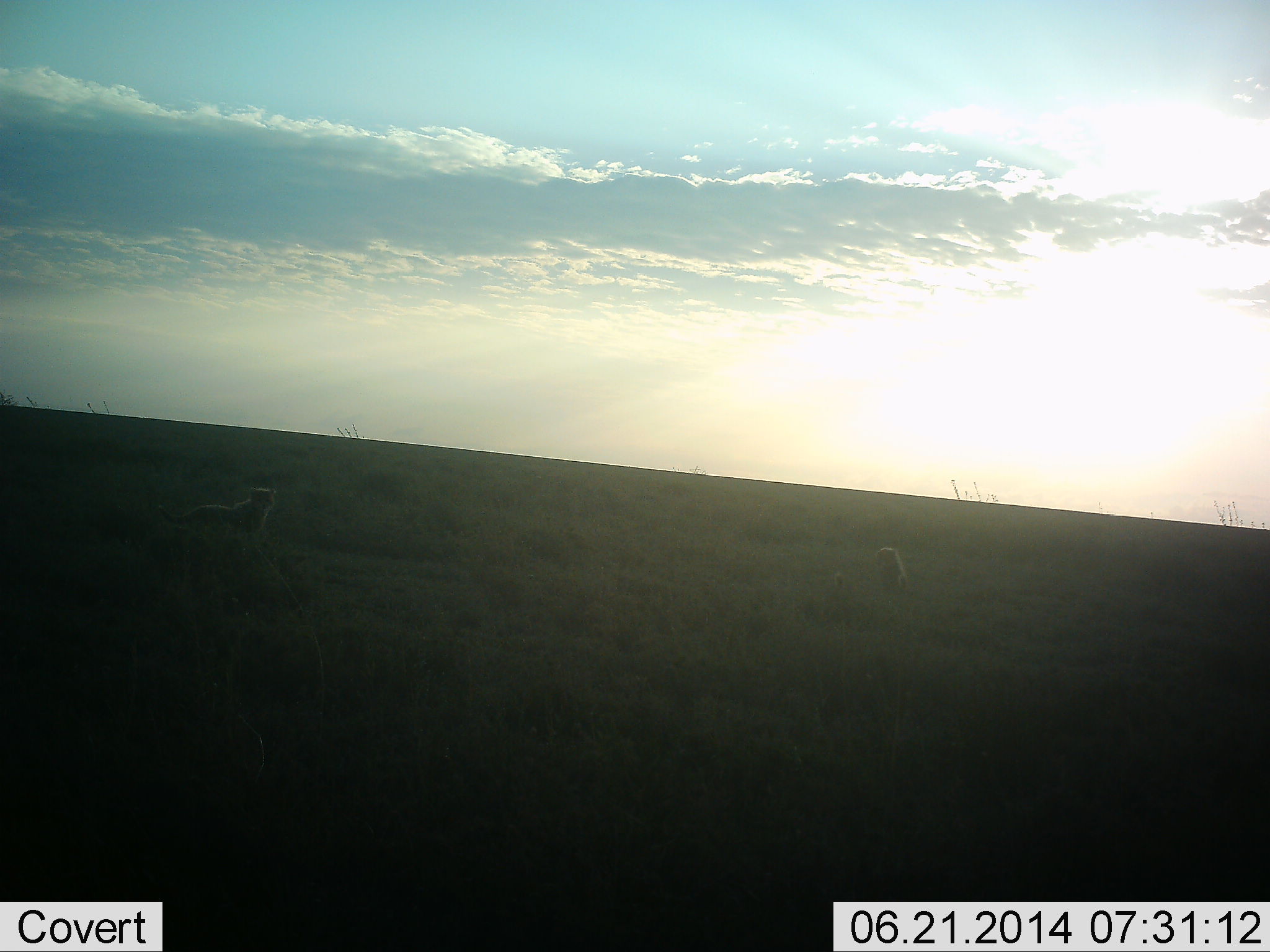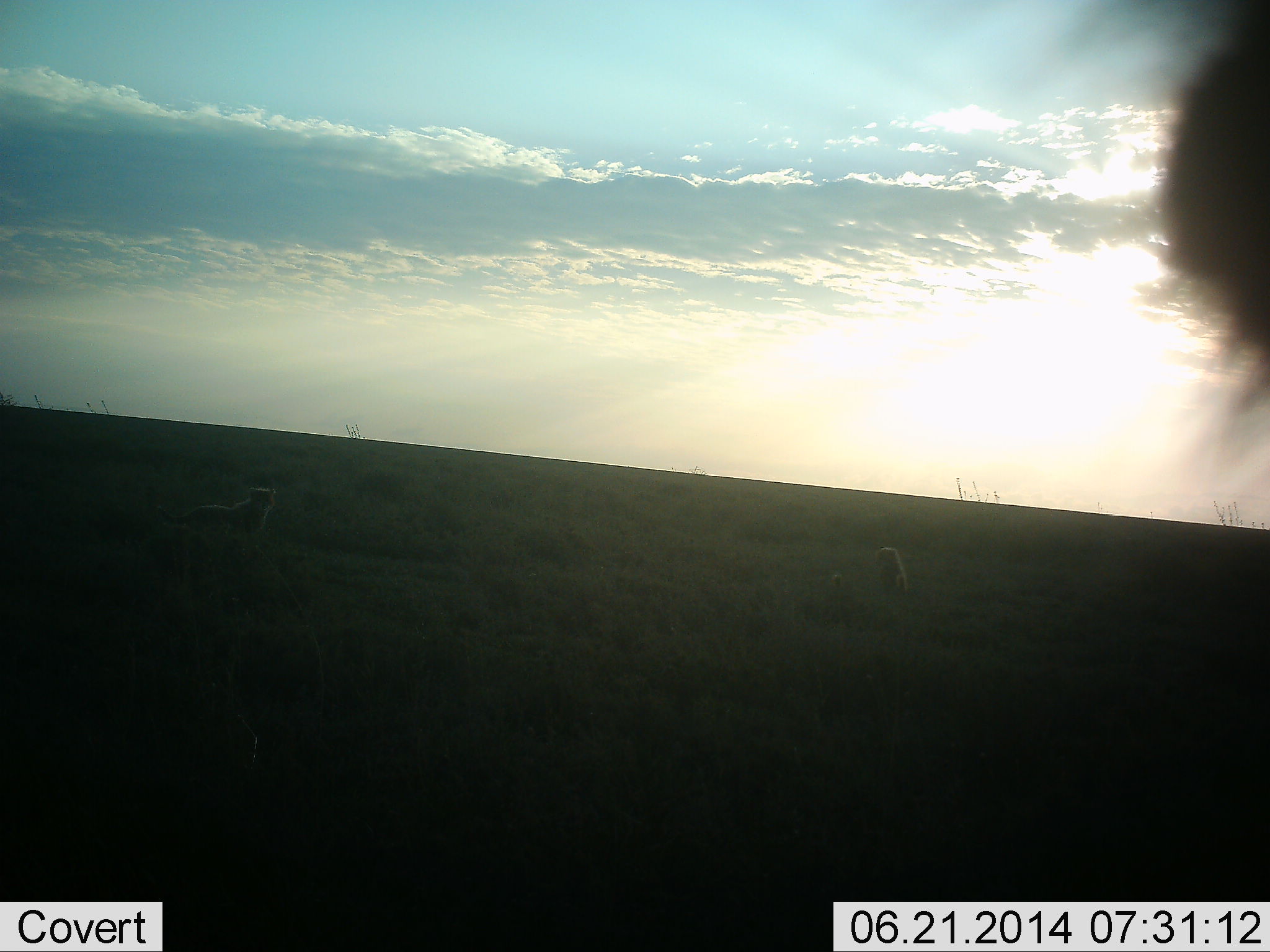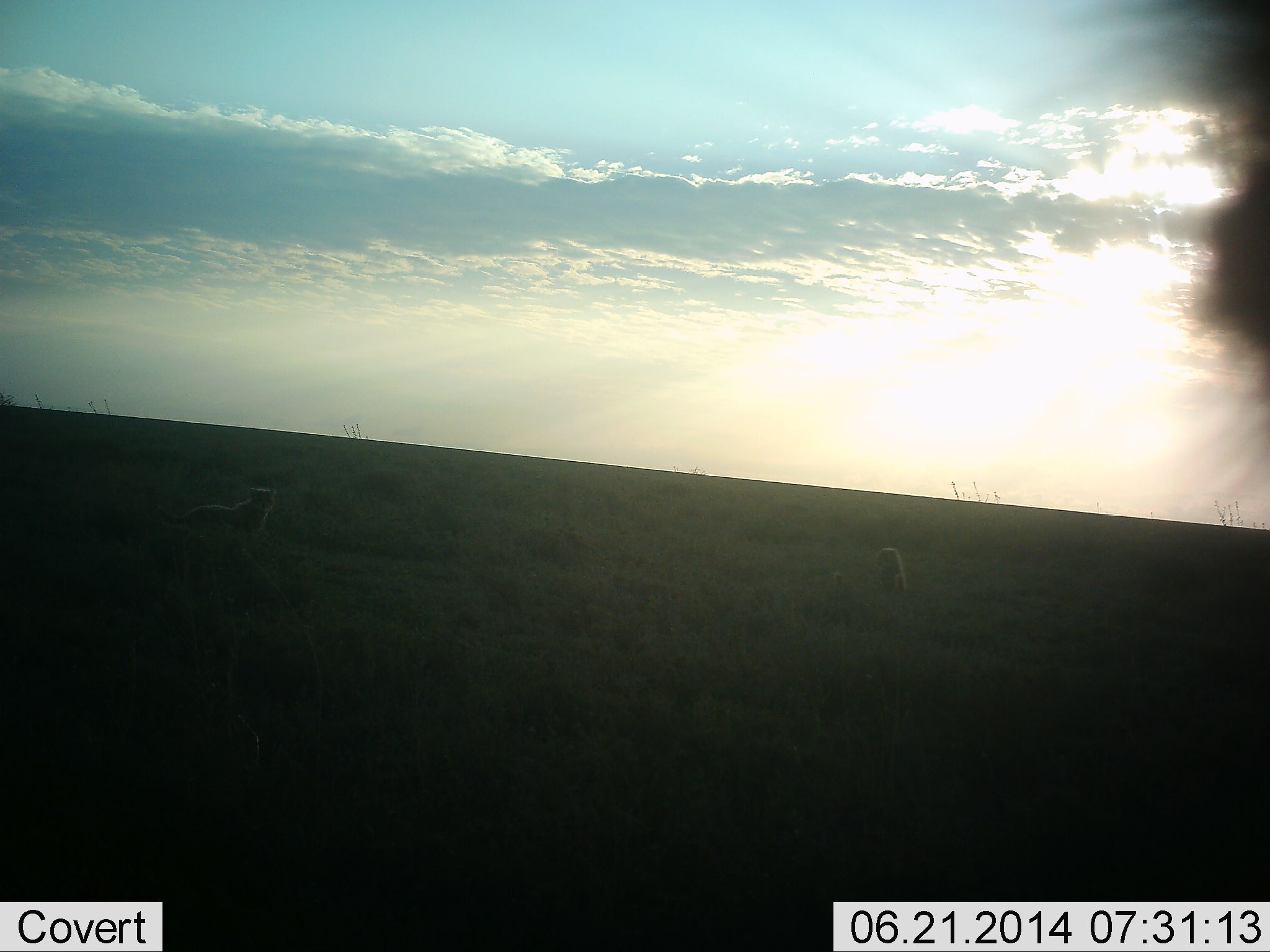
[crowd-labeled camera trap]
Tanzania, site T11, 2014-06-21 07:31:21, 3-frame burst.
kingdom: Animalia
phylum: Chordata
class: Mammalia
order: Carnivora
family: Felidae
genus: Acinonyx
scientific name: Acinonyx jubatus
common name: cheetah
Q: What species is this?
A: Cheetah (Acinonyx jubatus).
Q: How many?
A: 3.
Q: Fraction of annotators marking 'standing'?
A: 82%.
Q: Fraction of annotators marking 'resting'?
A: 36%.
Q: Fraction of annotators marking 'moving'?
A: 27%.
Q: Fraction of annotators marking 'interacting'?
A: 0%.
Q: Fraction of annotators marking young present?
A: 55%.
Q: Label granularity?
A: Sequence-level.